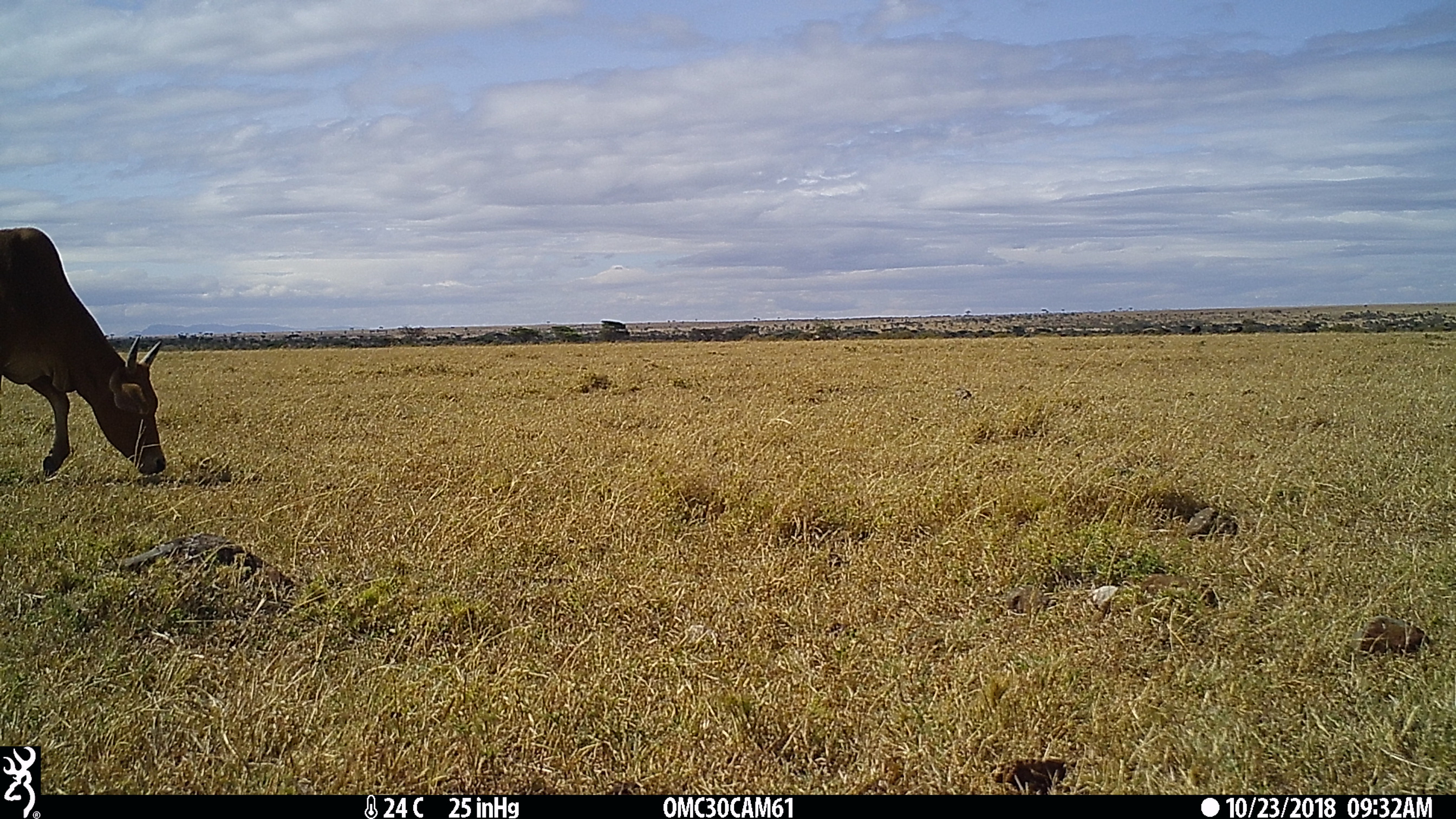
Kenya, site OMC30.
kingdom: Animalia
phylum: Chordata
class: Mammalia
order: Artiodactyla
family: Bovidae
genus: Bos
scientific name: Bos taurus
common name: cattle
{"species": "cattle (Bos taurus)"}